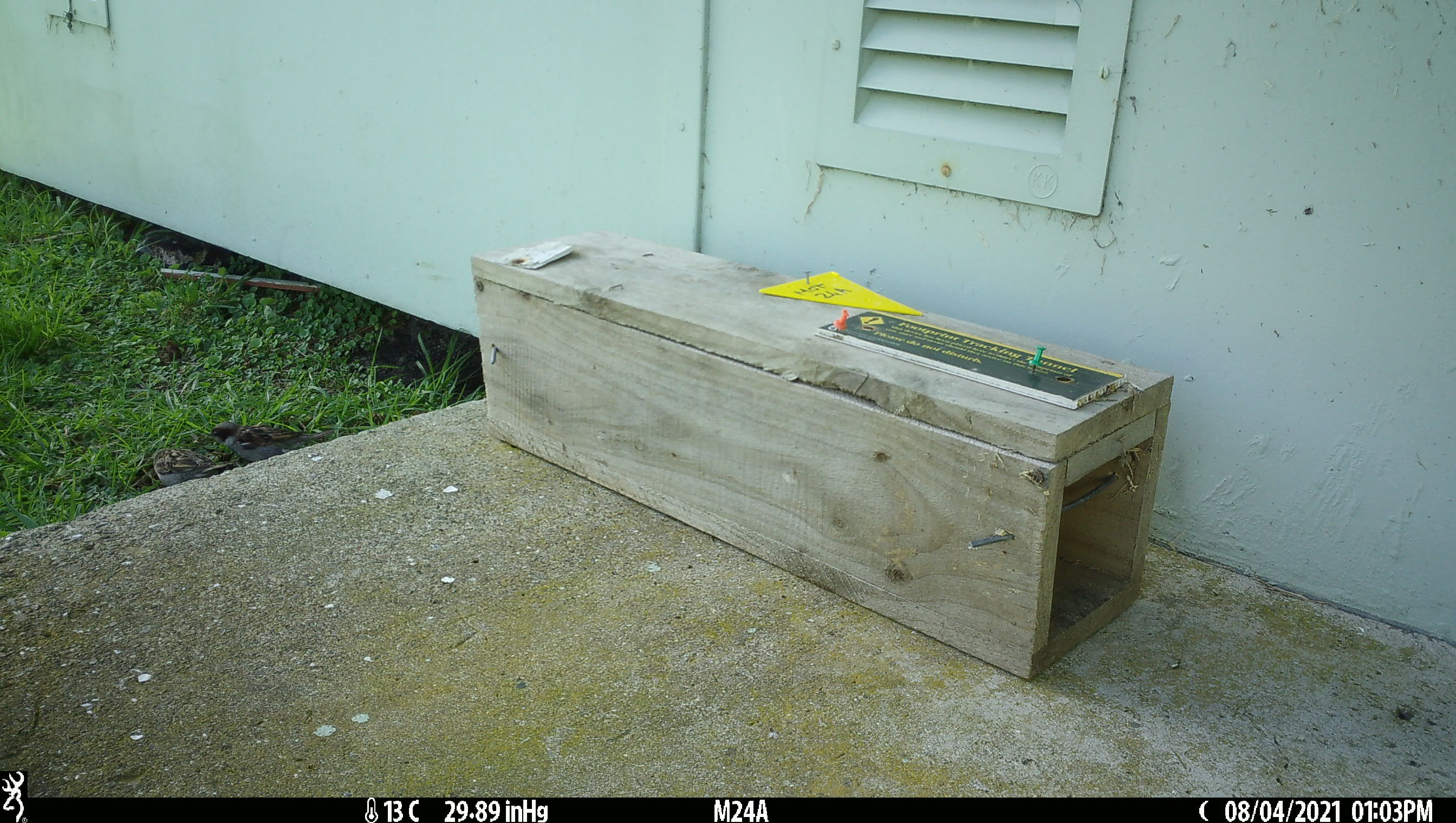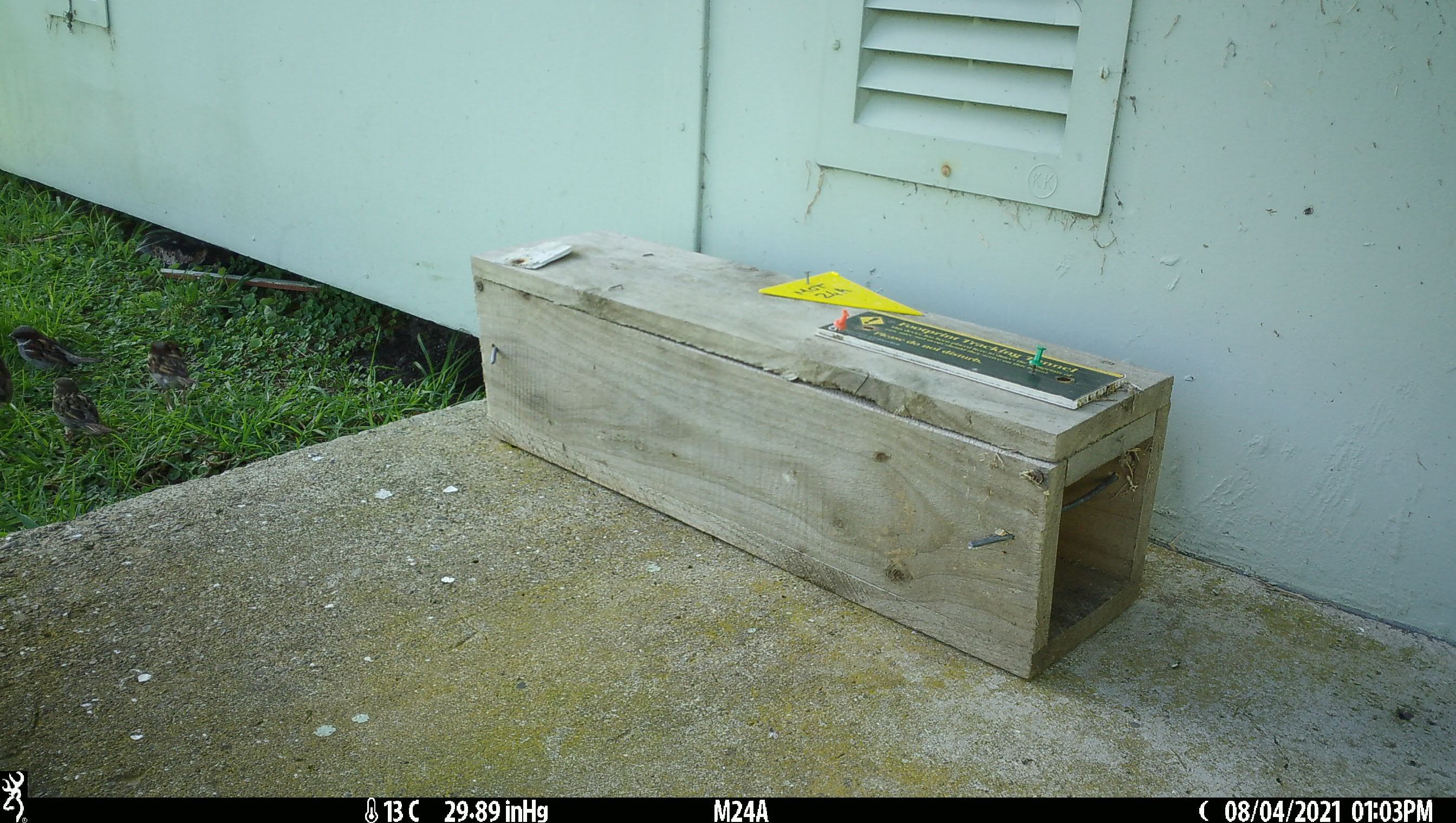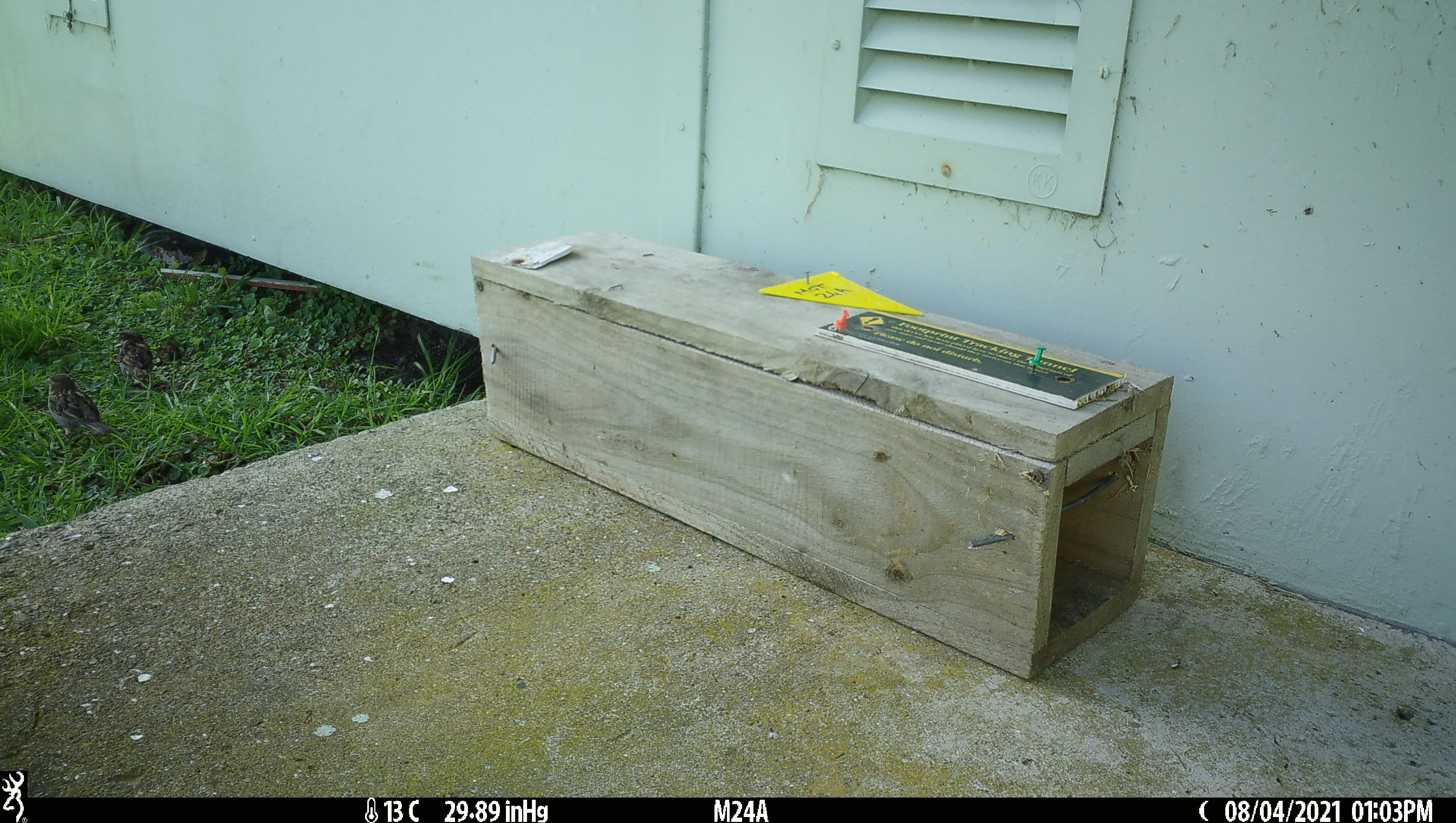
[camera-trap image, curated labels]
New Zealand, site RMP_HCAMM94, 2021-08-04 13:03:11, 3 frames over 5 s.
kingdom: Animalia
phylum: Chordata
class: Aves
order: Passeriformes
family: Passeridae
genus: Passer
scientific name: Passer domesticus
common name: house sparrow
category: sparrow